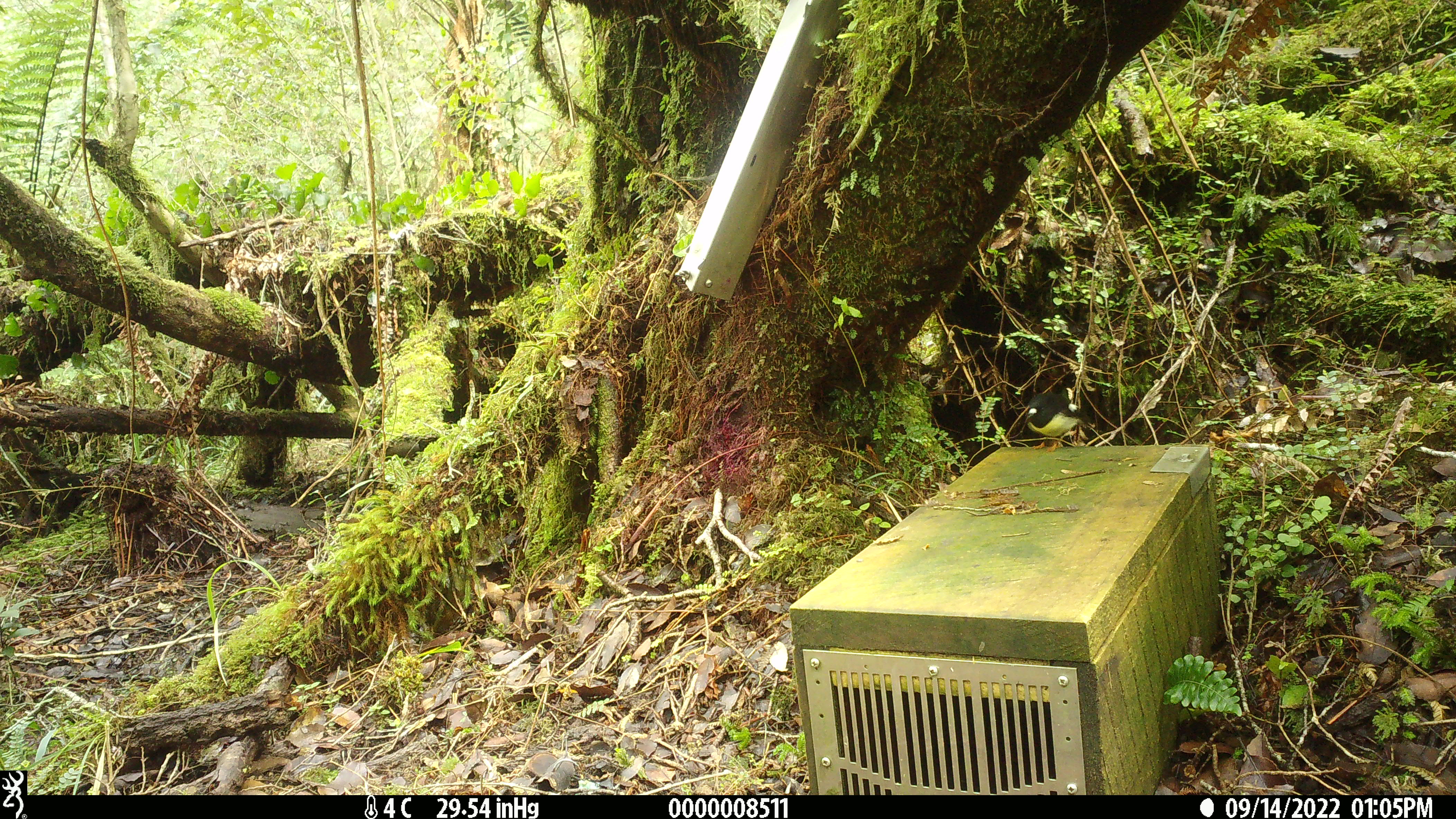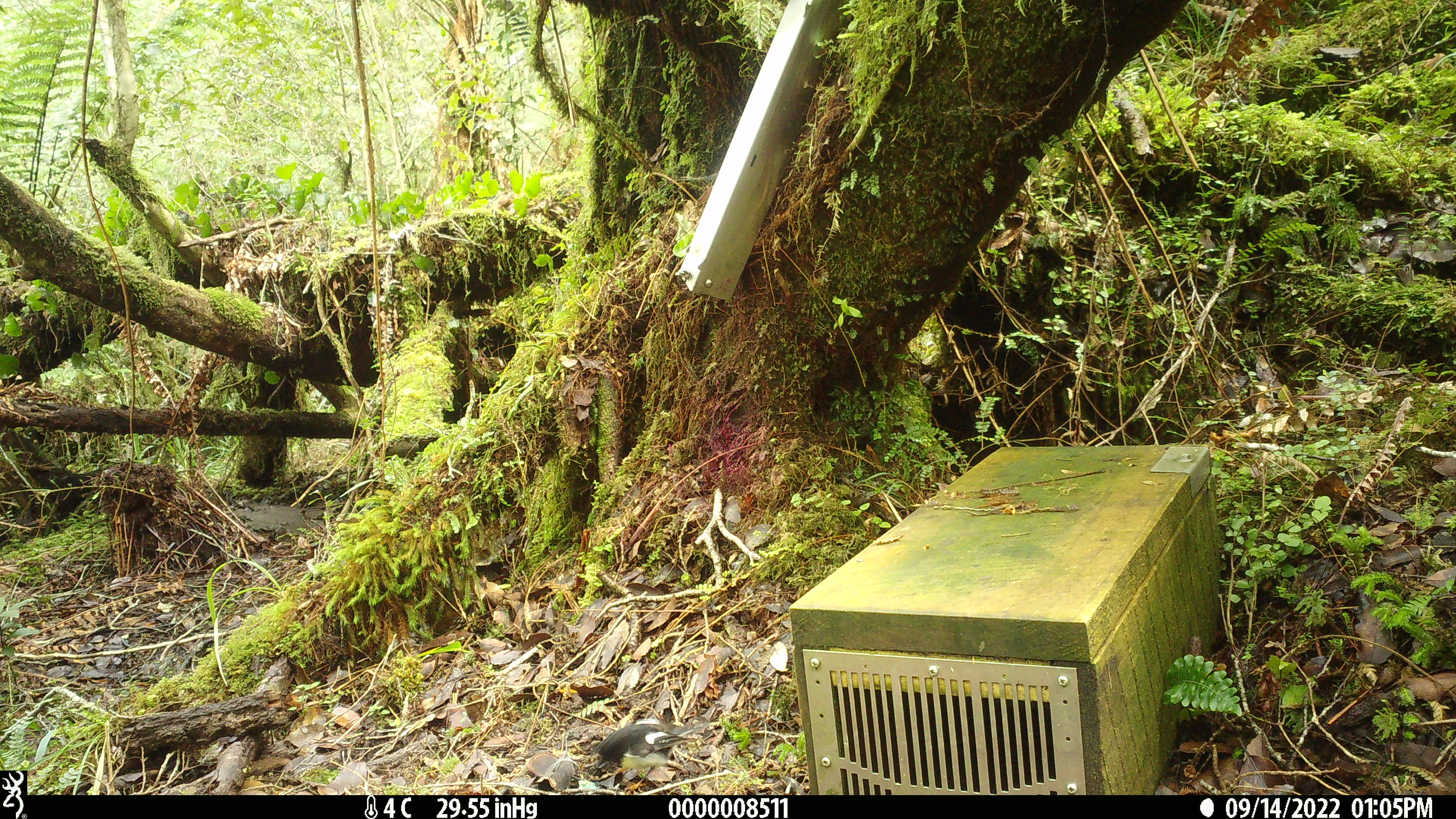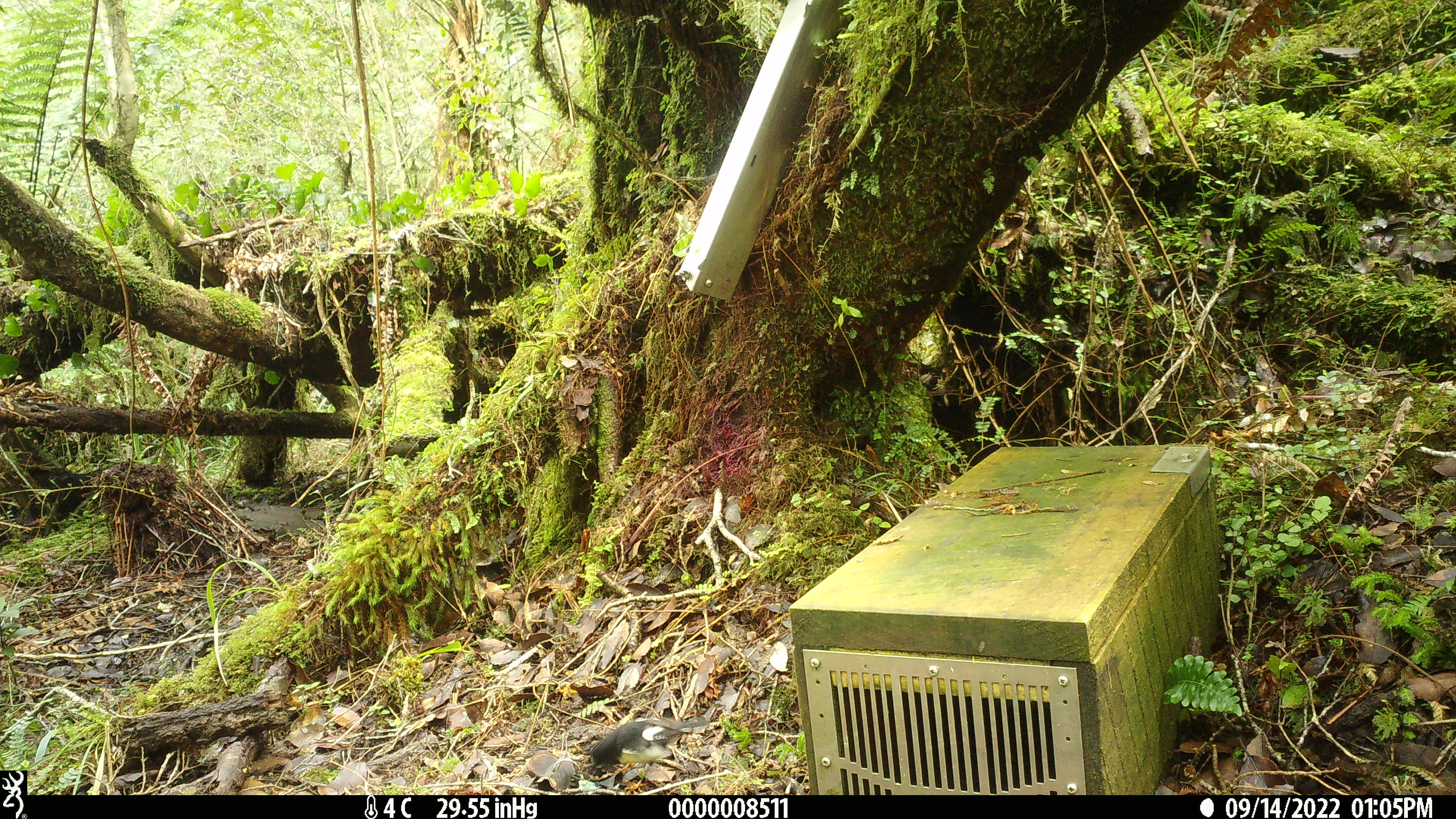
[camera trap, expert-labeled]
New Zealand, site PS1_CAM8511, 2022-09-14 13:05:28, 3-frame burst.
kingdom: Animalia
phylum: Chordata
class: Aves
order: Passeriformes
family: Petroicidae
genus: Petroica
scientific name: Petroica macrocephala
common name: tomtit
Tomtit (Petroica macrocephala).